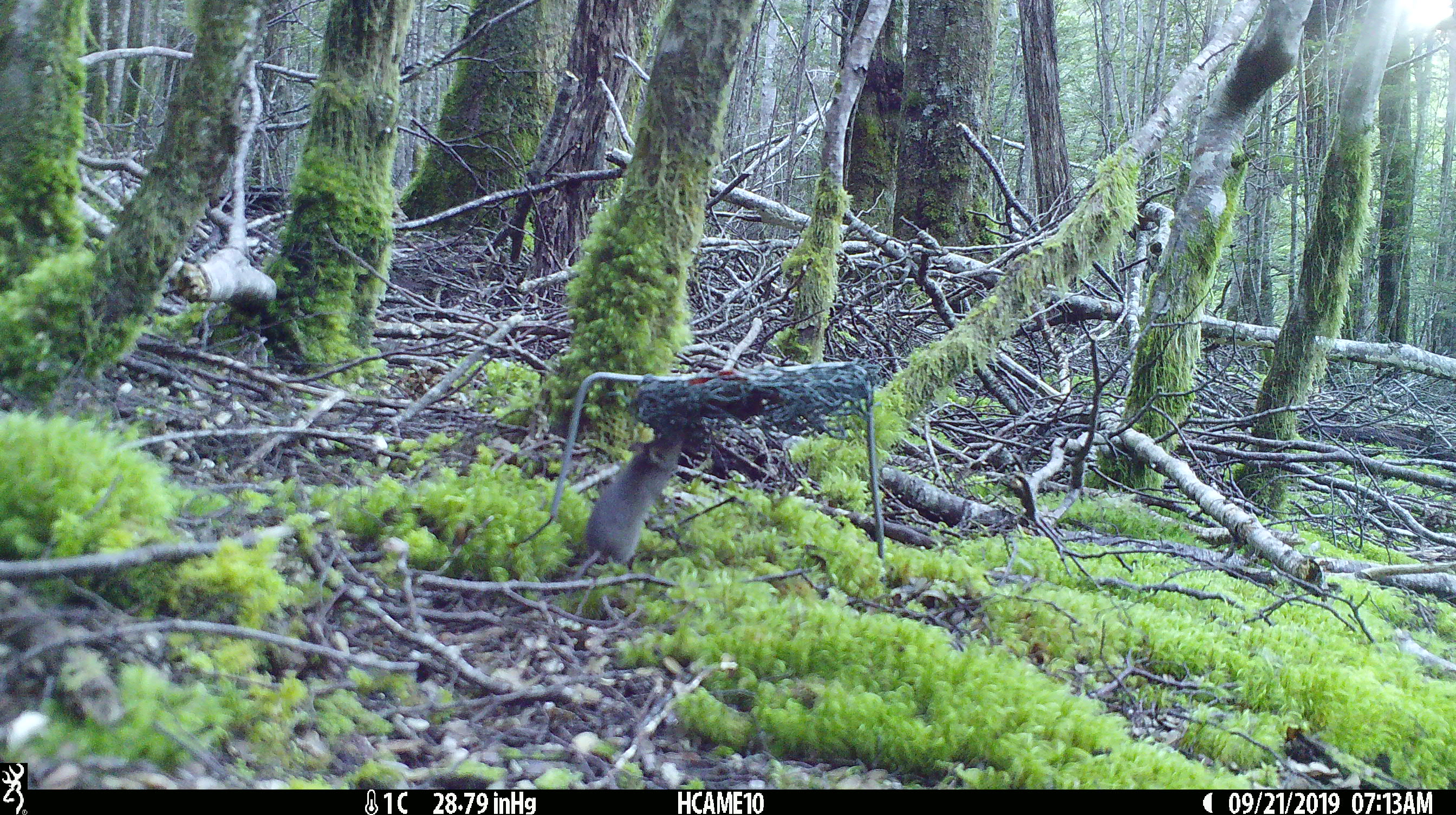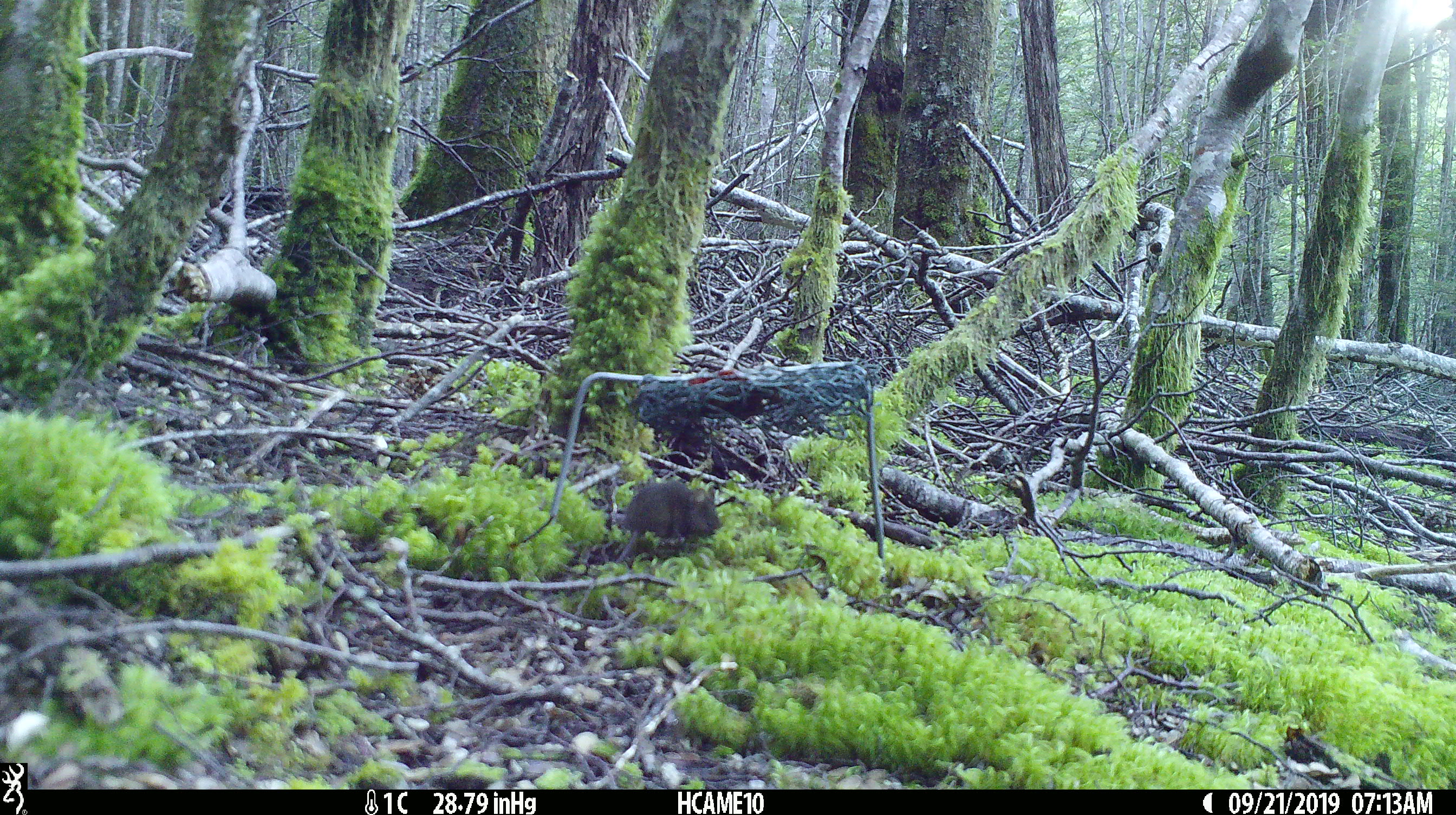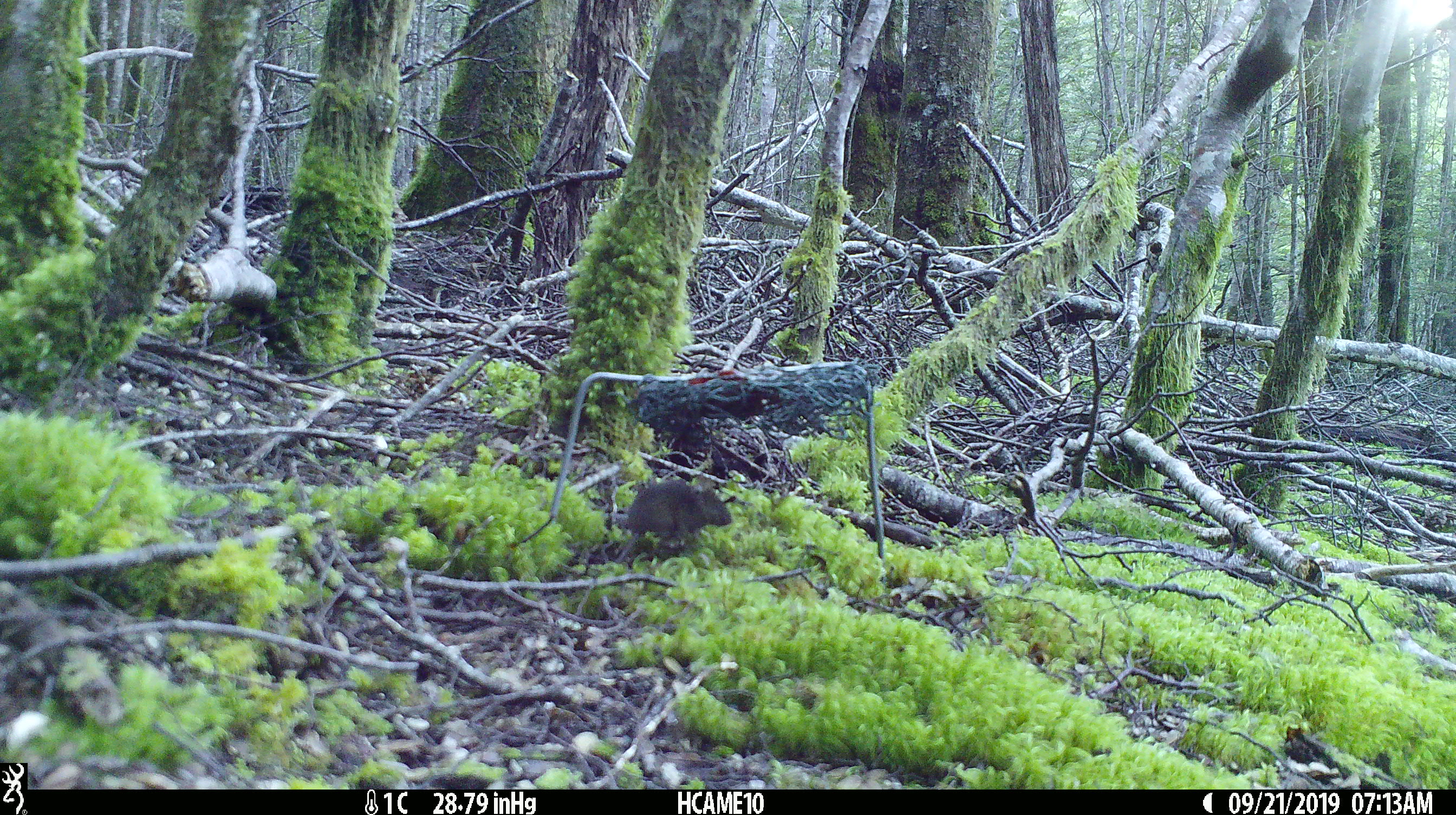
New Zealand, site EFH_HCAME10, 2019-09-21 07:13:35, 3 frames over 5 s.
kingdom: Animalia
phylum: Chordata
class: Mammalia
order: Rodentia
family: Muridae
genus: Mus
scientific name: Mus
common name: mouse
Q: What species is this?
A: Mouse (Mus).